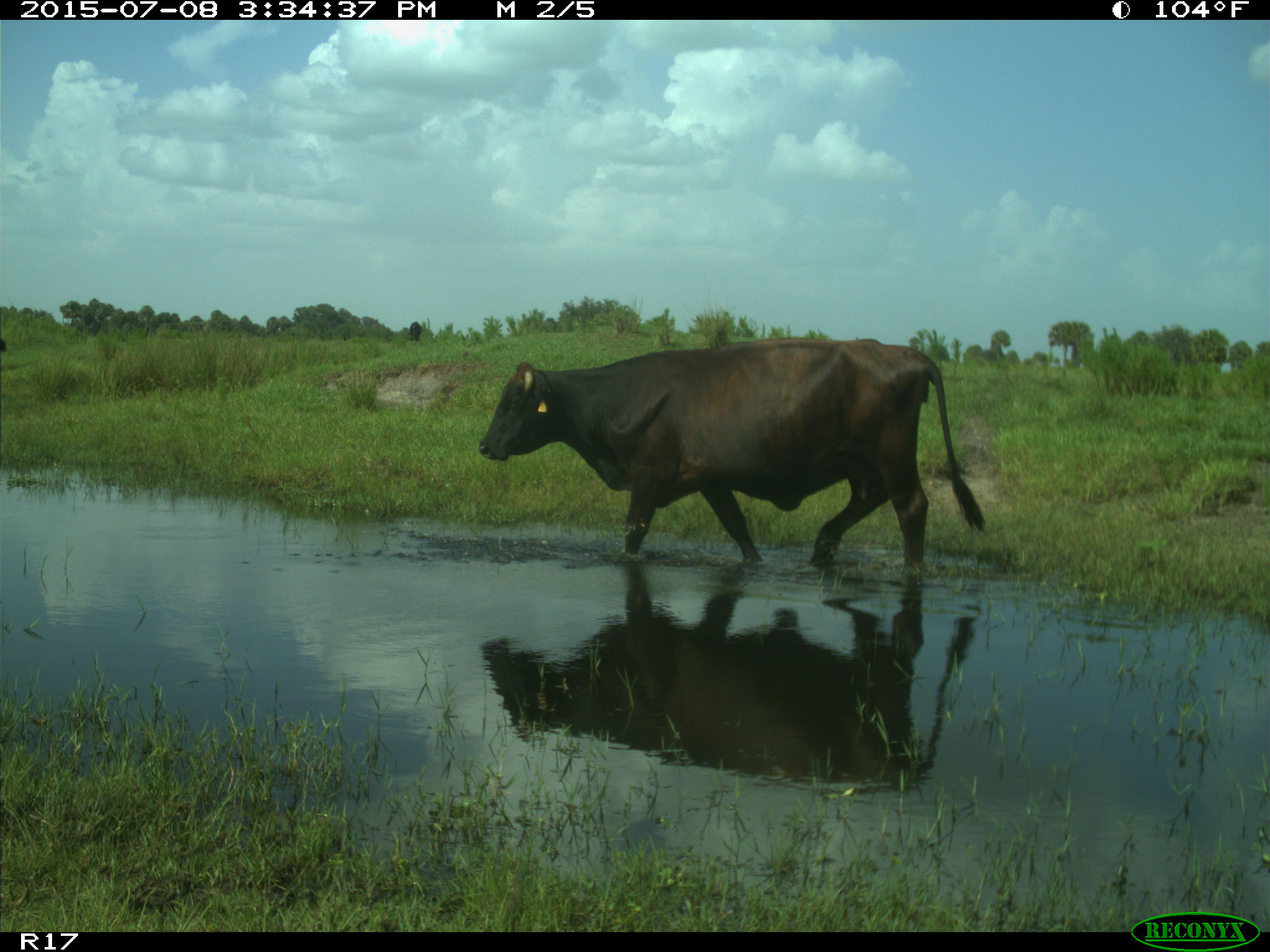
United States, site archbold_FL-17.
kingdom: Animalia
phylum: Chordata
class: Mammalia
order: Artiodactyla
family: Bovidae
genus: Bos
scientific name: Bos taurus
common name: domestic cow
Bos taurus (domestic cow).